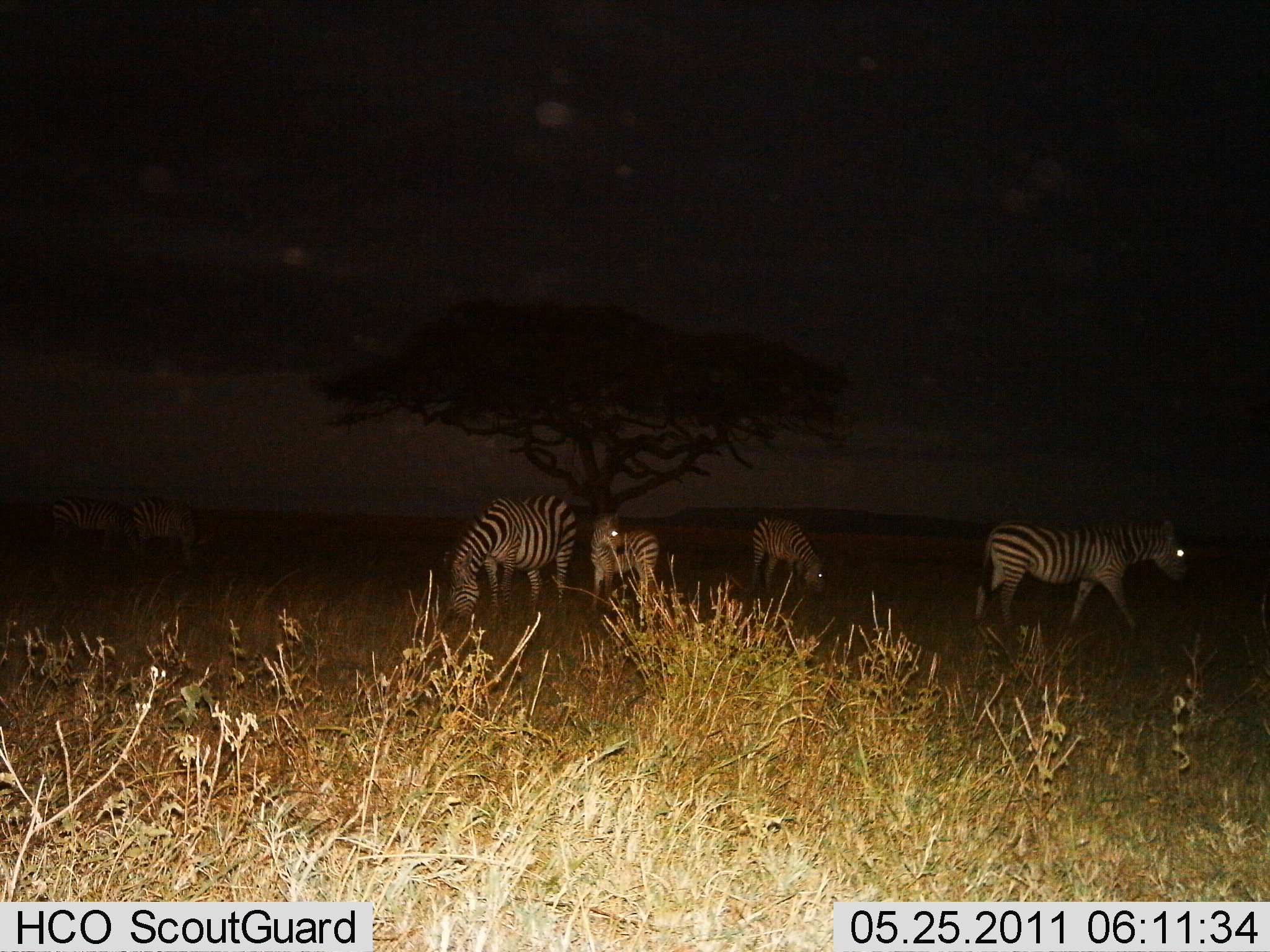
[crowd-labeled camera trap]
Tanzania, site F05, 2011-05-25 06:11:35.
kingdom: Animalia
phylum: Chordata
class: Mammalia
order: Perissodactyla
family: Equidae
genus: Equus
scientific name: Equus quagga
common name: plains zebra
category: zebra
Zebra (plains zebra) (Equus quagga), count 6. Behavior (volunteer vote fractions): standing 79%, resting 0%, moving 57%, interacting 0%. Young present (vote fraction): 7%. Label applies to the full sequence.